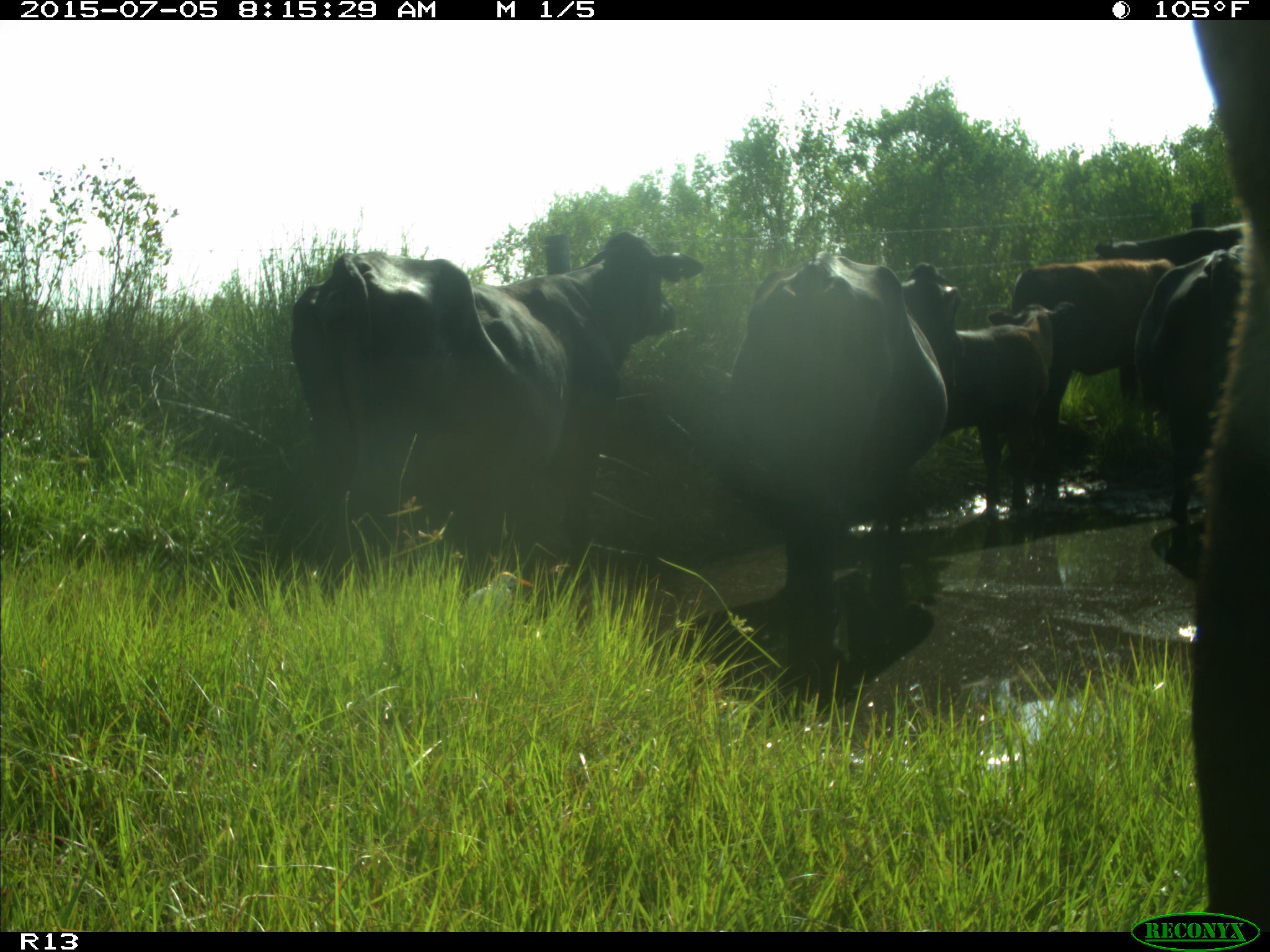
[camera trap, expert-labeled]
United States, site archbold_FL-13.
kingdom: Animalia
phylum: Chordata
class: Mammalia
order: Artiodactyla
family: Bovidae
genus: Bos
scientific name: Bos taurus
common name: domestic cow